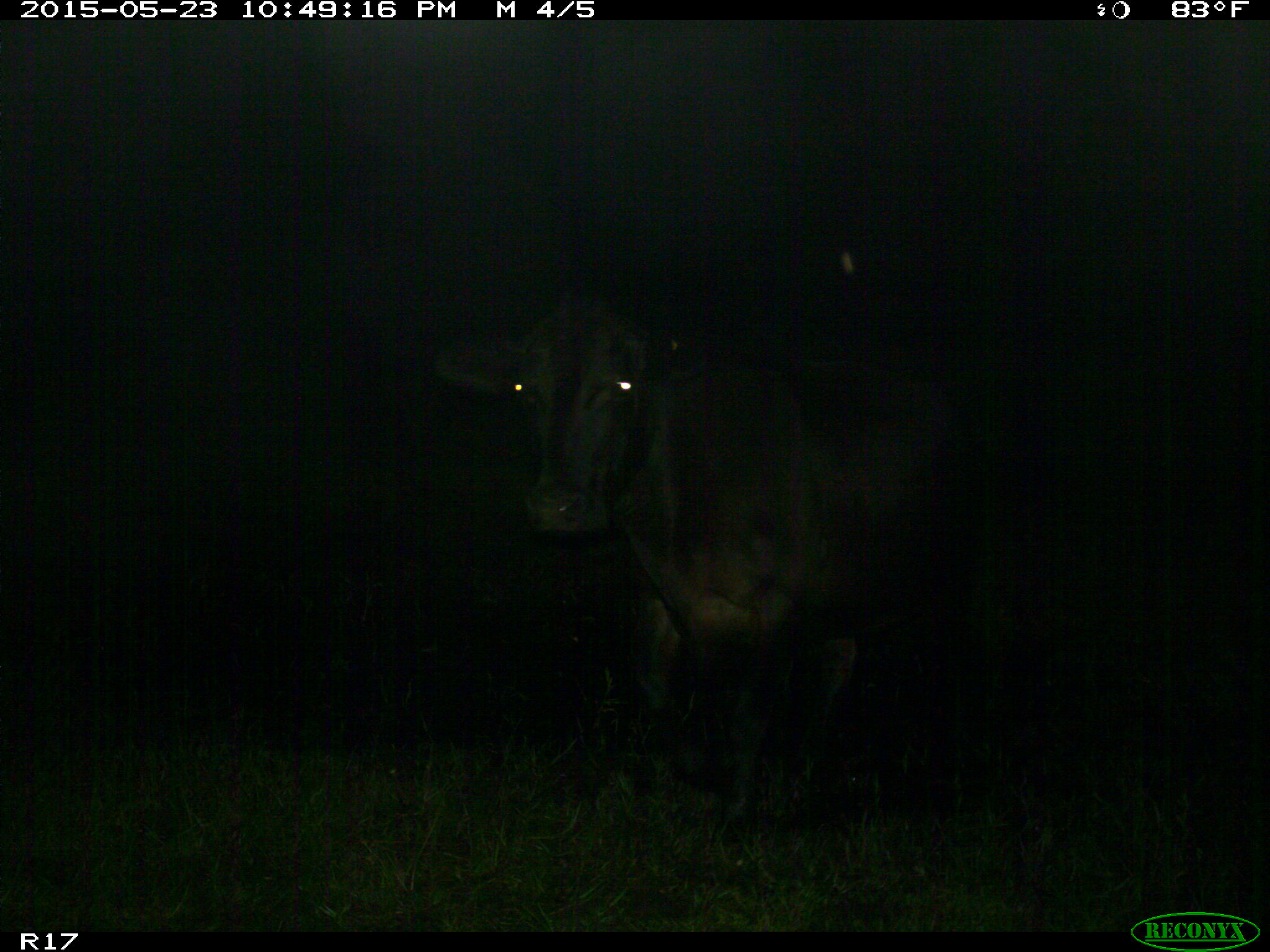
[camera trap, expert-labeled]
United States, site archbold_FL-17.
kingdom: Animalia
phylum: Chordata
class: Mammalia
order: Artiodactyla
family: Bovidae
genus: Bos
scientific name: Bos taurus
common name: domestic cow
Bos taurus (domestic cow).